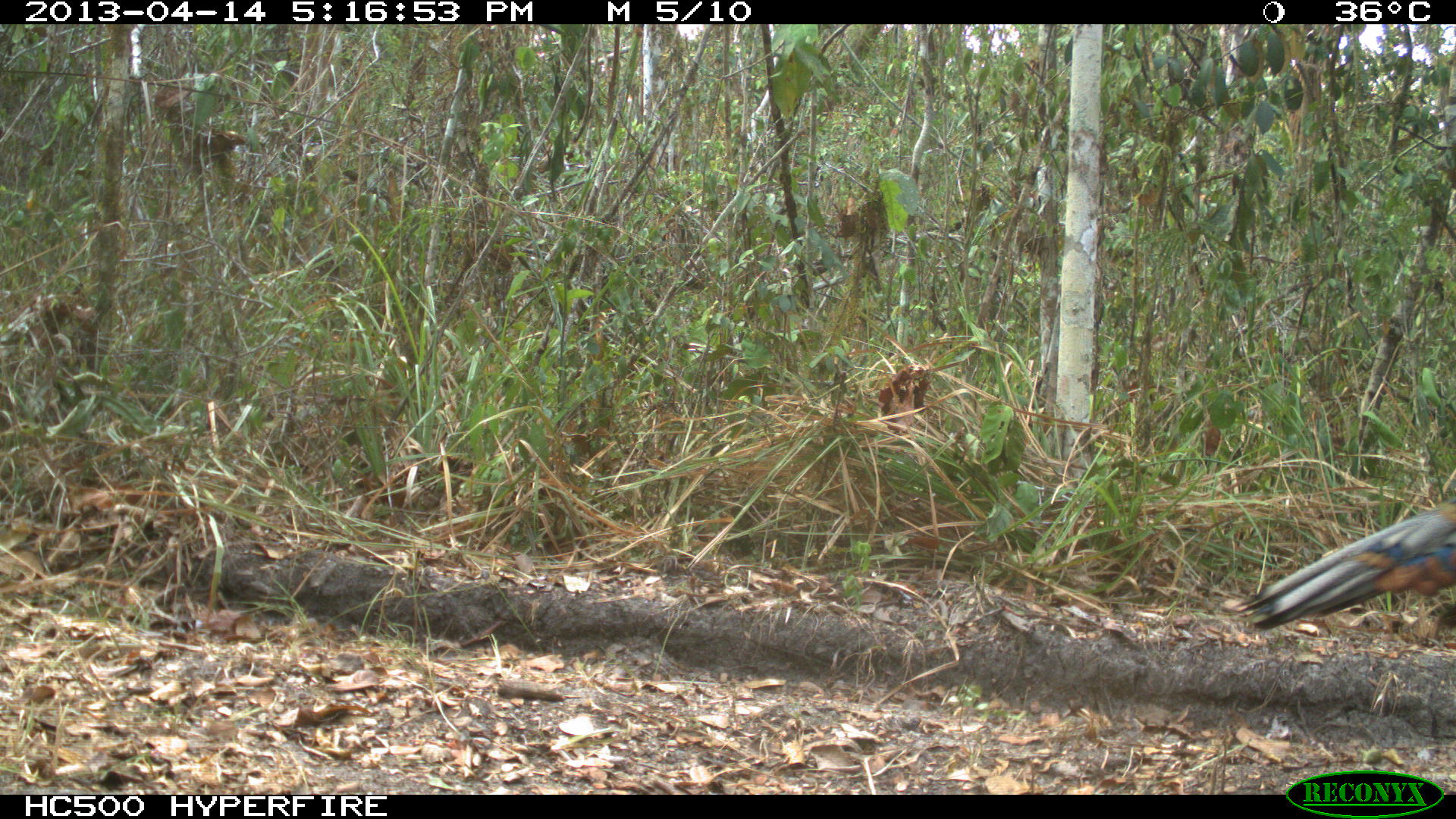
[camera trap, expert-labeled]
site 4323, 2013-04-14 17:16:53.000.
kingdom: Animalia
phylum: Chordata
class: Aves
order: Galliformes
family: Phasianidae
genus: Meleagris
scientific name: Meleagris ocellata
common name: ocellated turkey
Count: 1.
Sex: male.